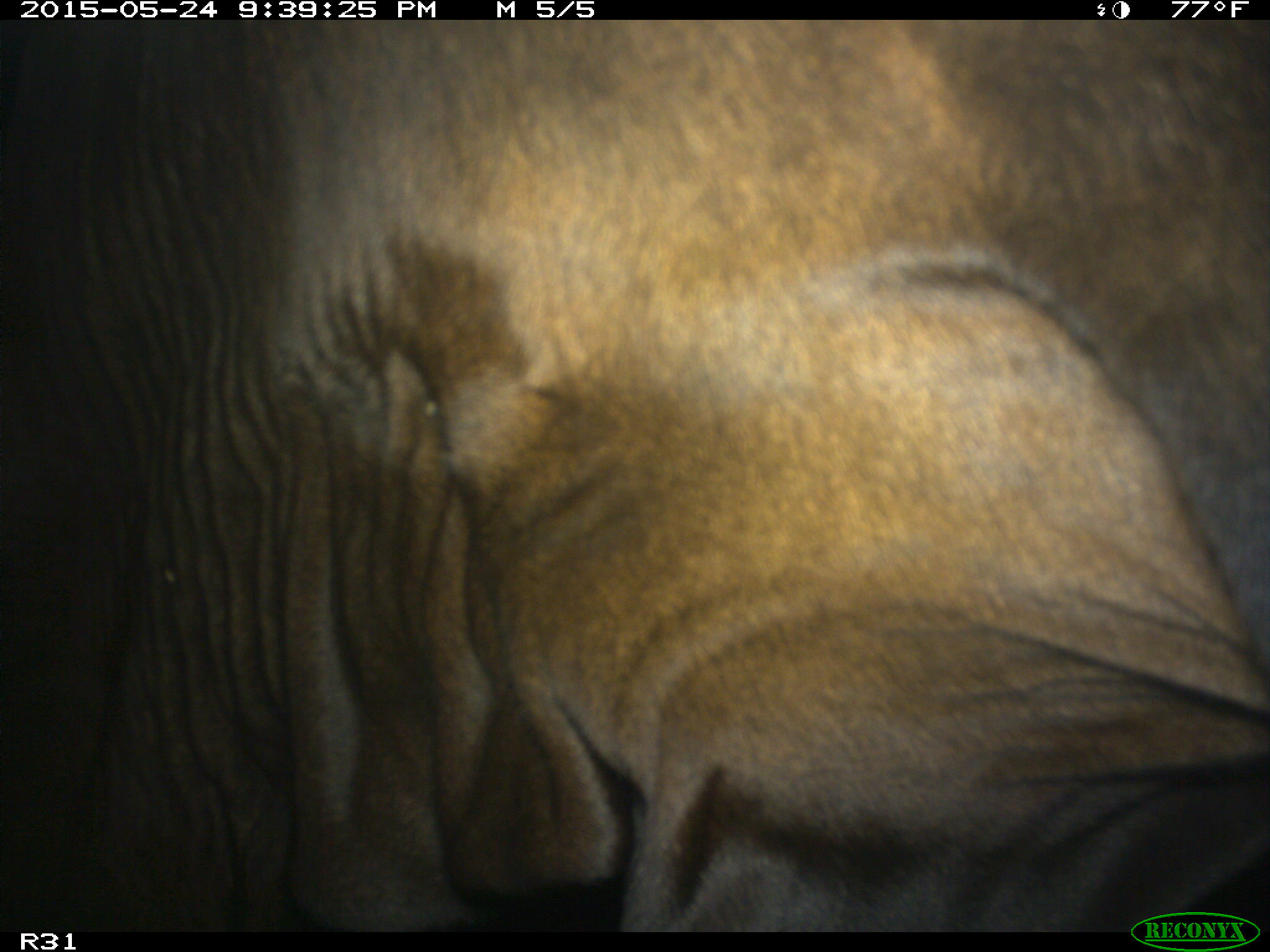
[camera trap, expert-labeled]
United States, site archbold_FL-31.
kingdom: Animalia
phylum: Chordata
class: Mammalia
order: Artiodactyla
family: Bovidae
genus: Bos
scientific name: Bos taurus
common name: domestic cow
Bos taurus (domestic cow).